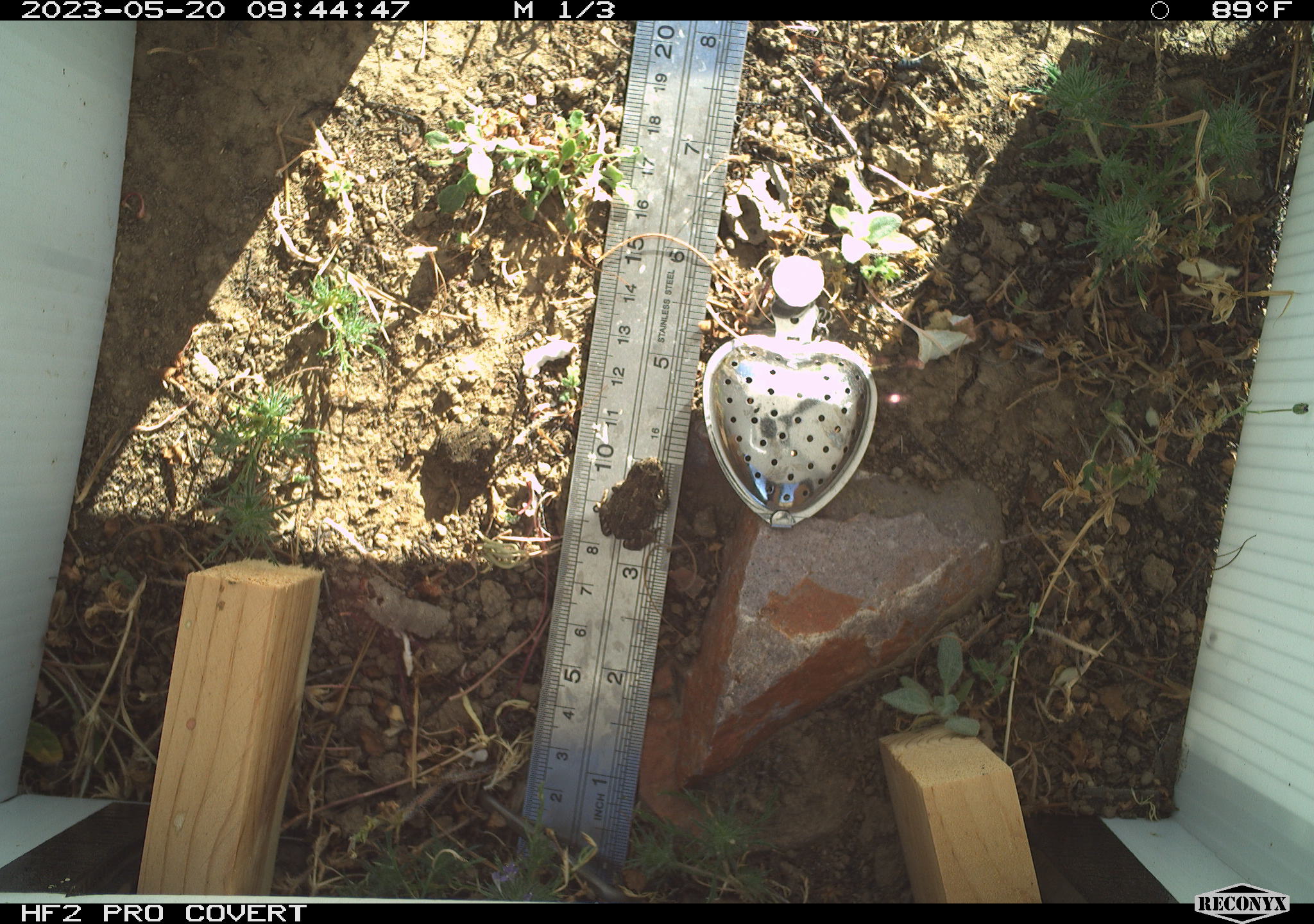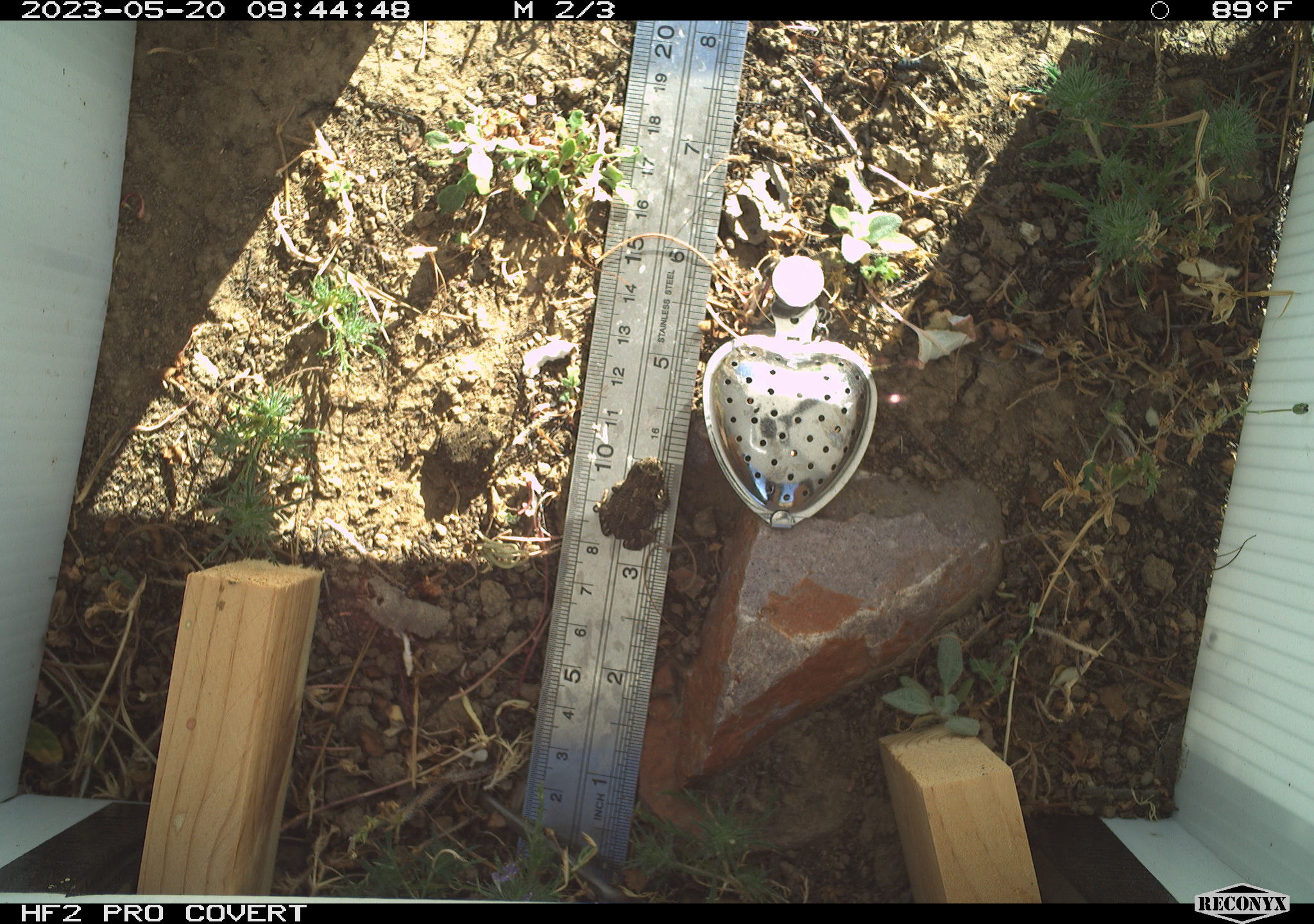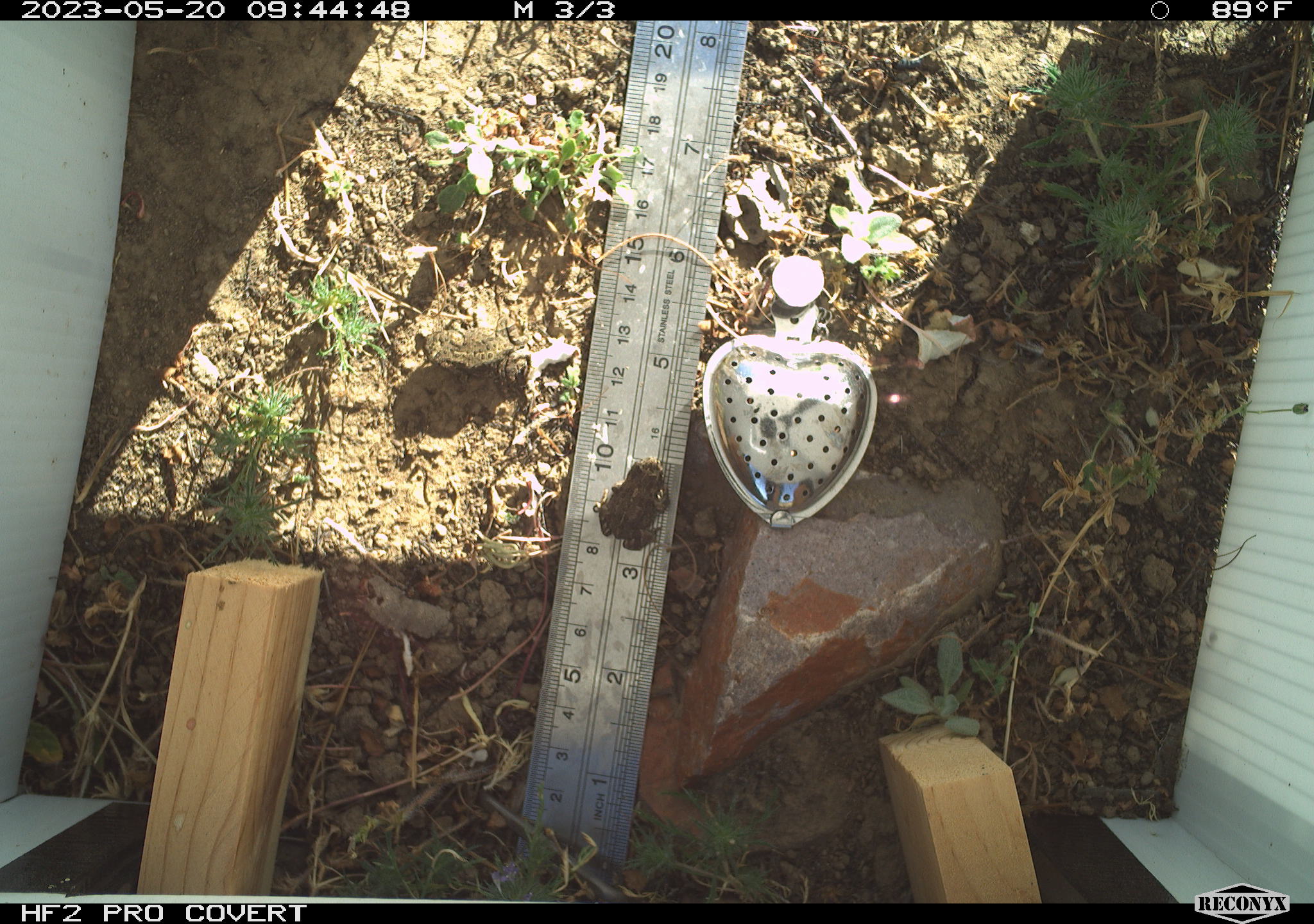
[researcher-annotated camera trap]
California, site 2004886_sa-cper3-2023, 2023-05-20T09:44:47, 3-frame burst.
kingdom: Animalia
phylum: Chordata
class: Amphibia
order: Anura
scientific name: Anura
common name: frogs